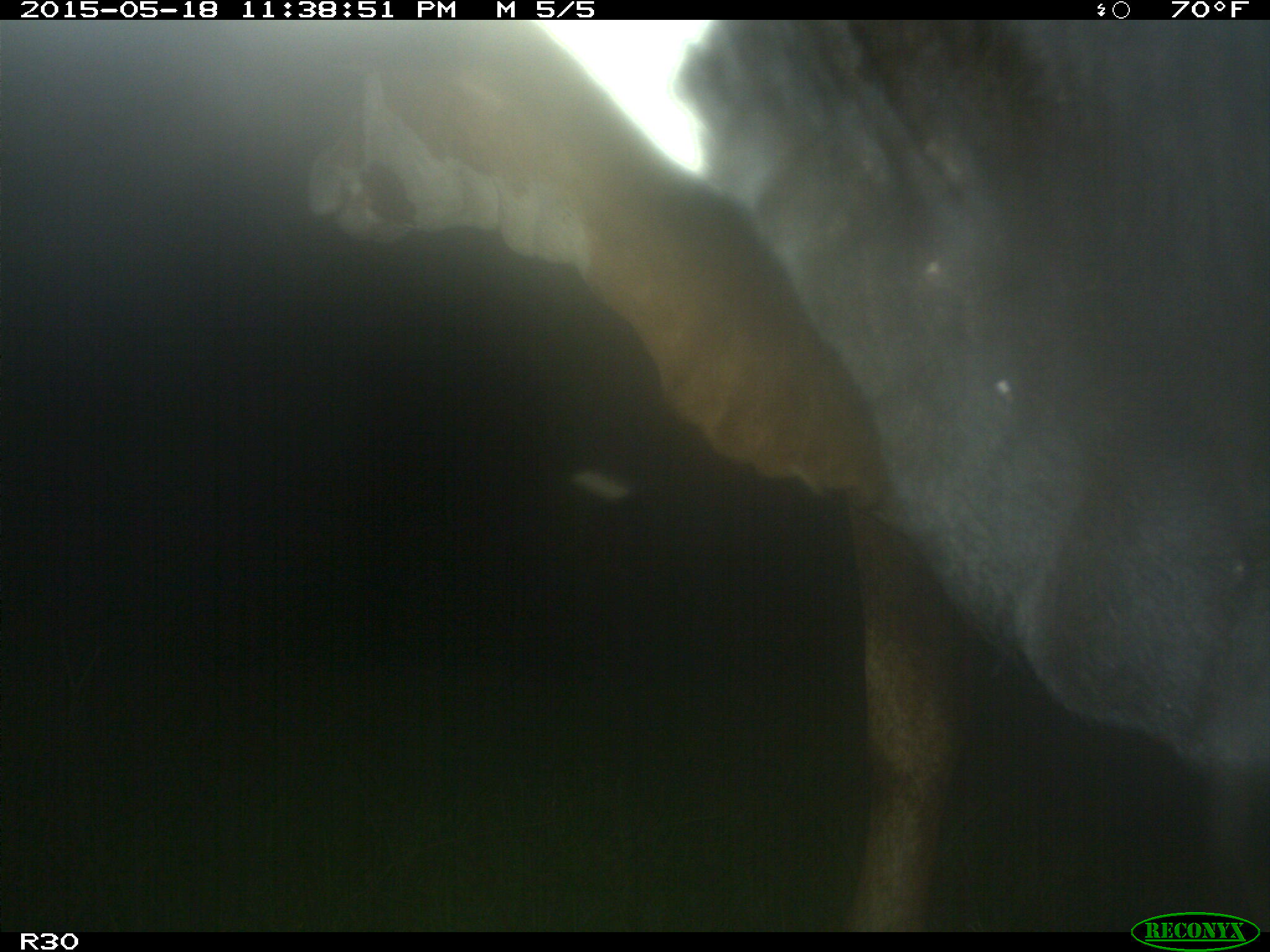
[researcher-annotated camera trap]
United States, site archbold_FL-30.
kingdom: Animalia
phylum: Chordata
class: Mammalia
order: Artiodactyla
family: Bovidae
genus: Bos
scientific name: Bos taurus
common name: domestic cow